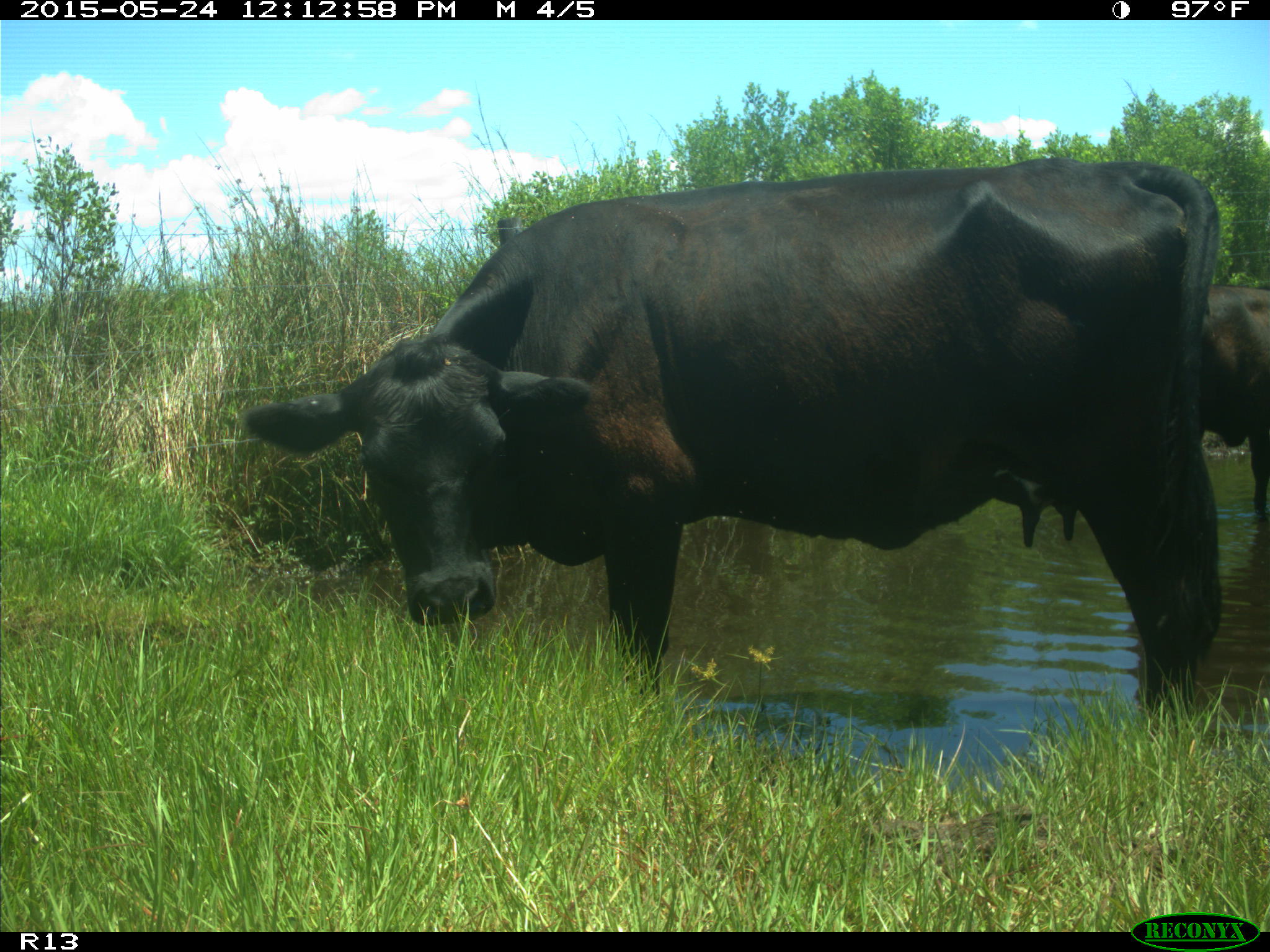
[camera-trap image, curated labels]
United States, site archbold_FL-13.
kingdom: Animalia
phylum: Chordata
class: Mammalia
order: Artiodactyla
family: Bovidae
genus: Bos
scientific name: Bos taurus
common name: domestic cow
Bos taurus (domestic cow).